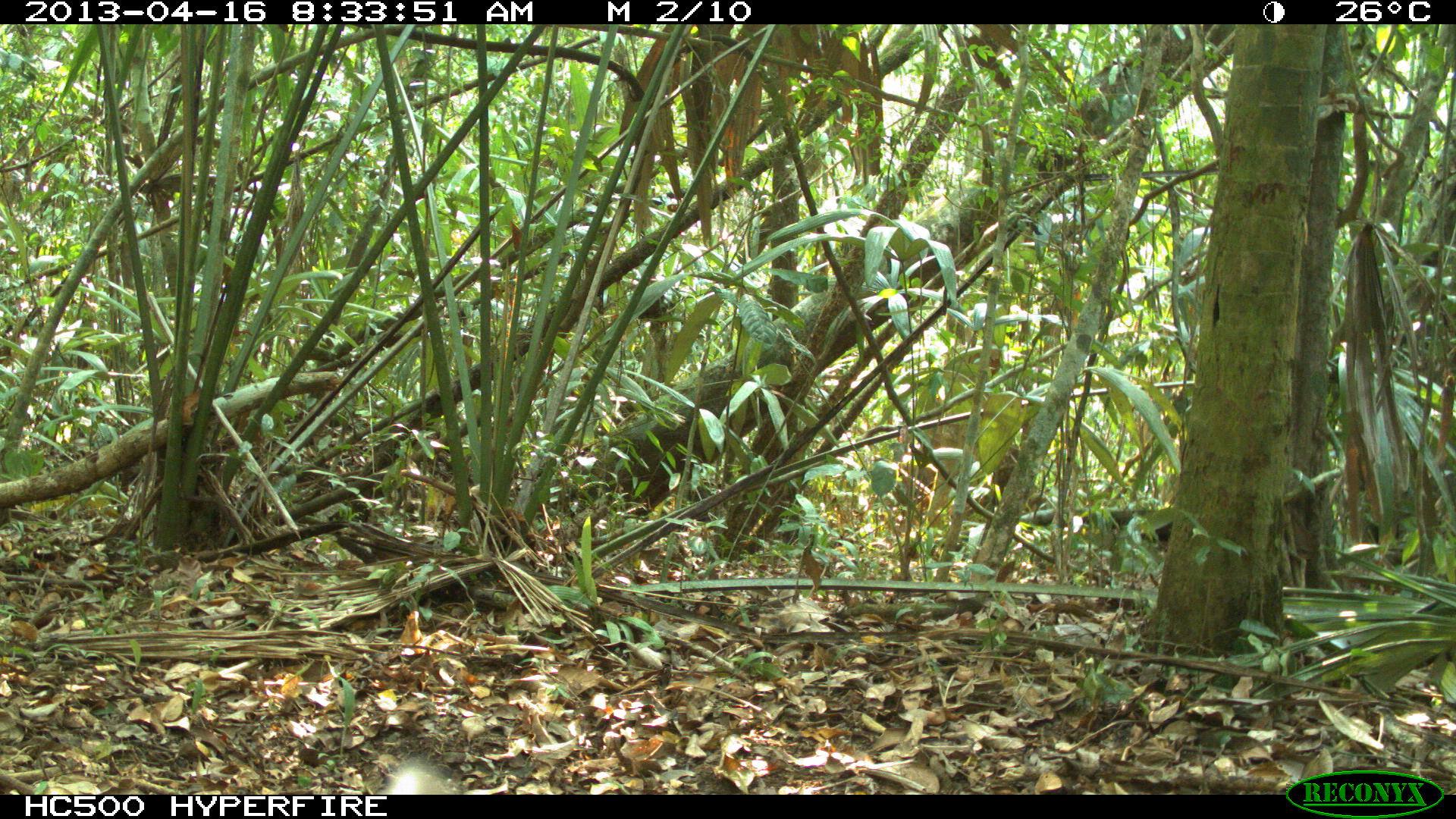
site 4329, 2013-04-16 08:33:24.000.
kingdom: Animalia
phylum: Chordata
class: Mammalia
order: Carnivora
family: Canidae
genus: Urocyon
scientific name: Urocyon cinereoargenteus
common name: gray fox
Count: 1.